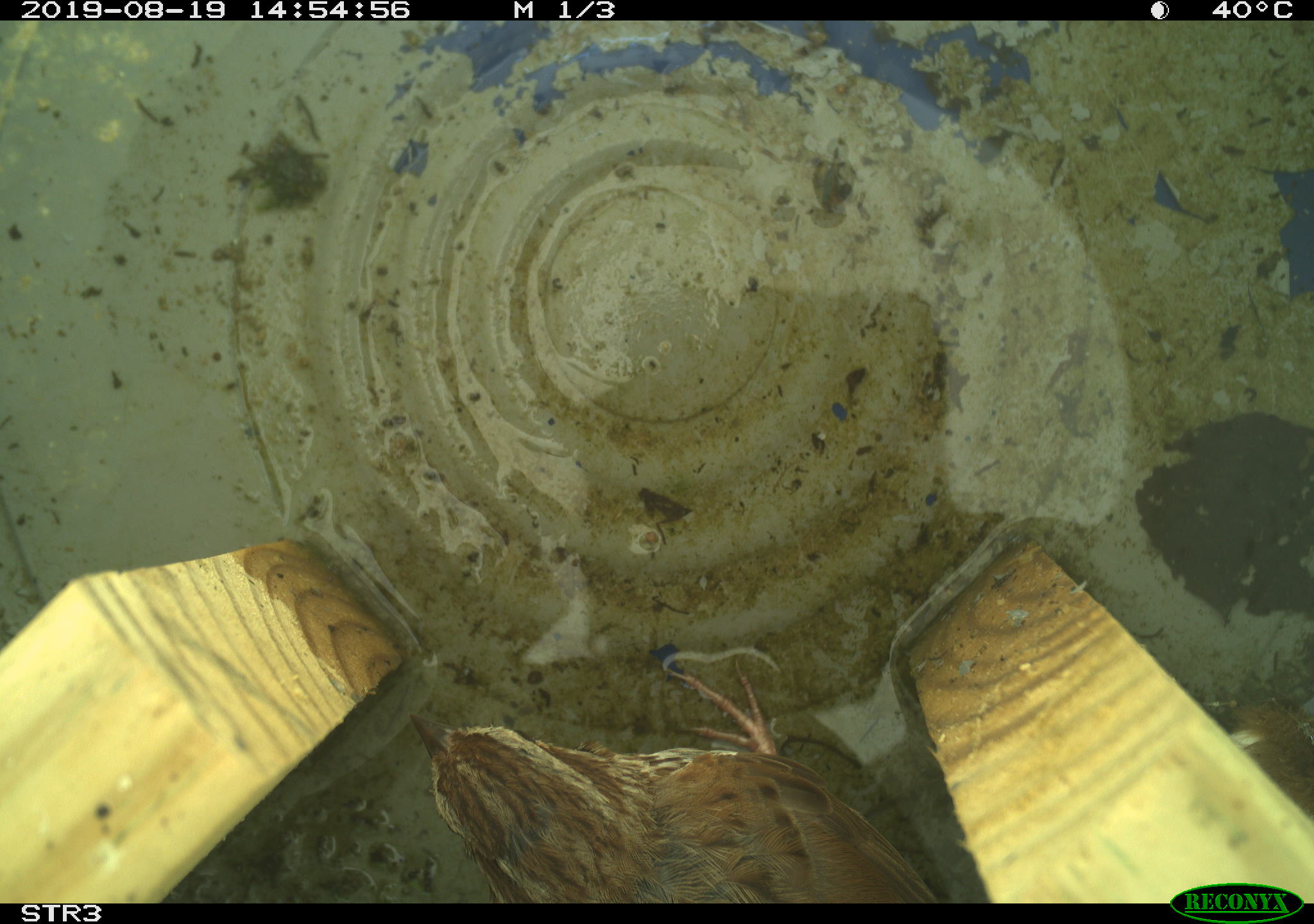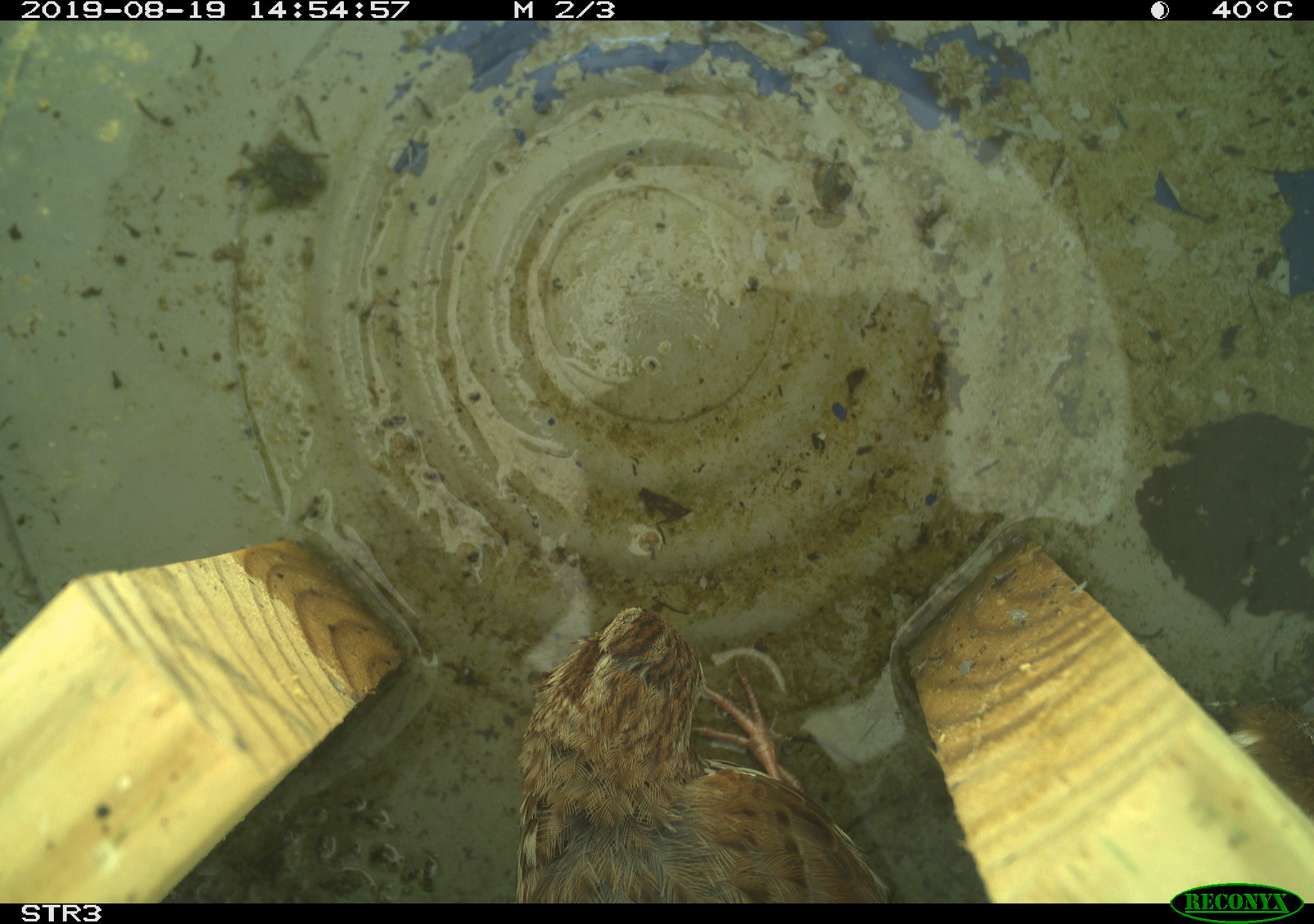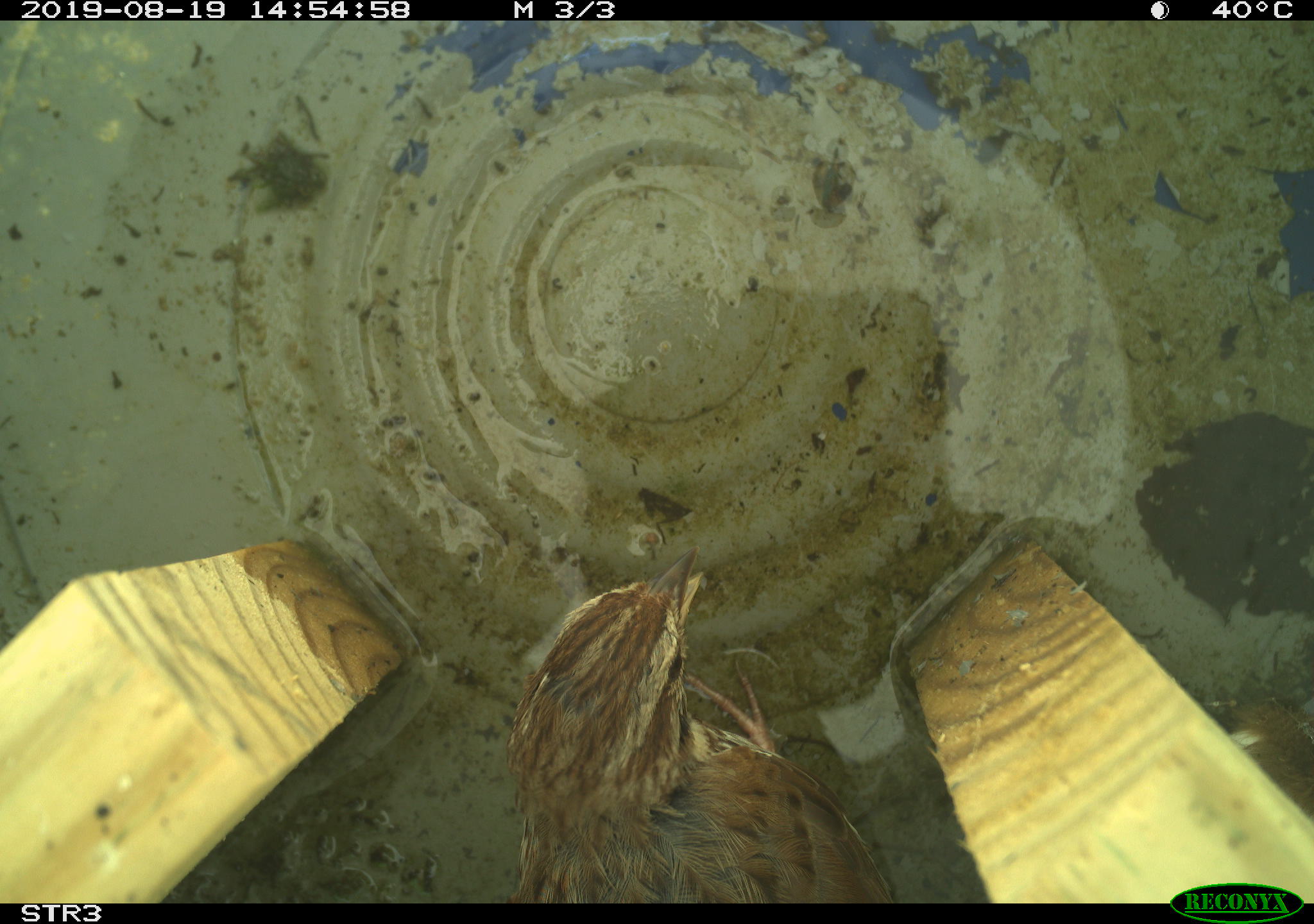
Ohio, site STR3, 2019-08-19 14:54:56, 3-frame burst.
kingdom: Animalia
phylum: Chordata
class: Aves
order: Passeriformes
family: Passerellidae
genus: Melospiza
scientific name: Melospiza melodia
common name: song sparrow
Song sparrow (Melospiza melodia).